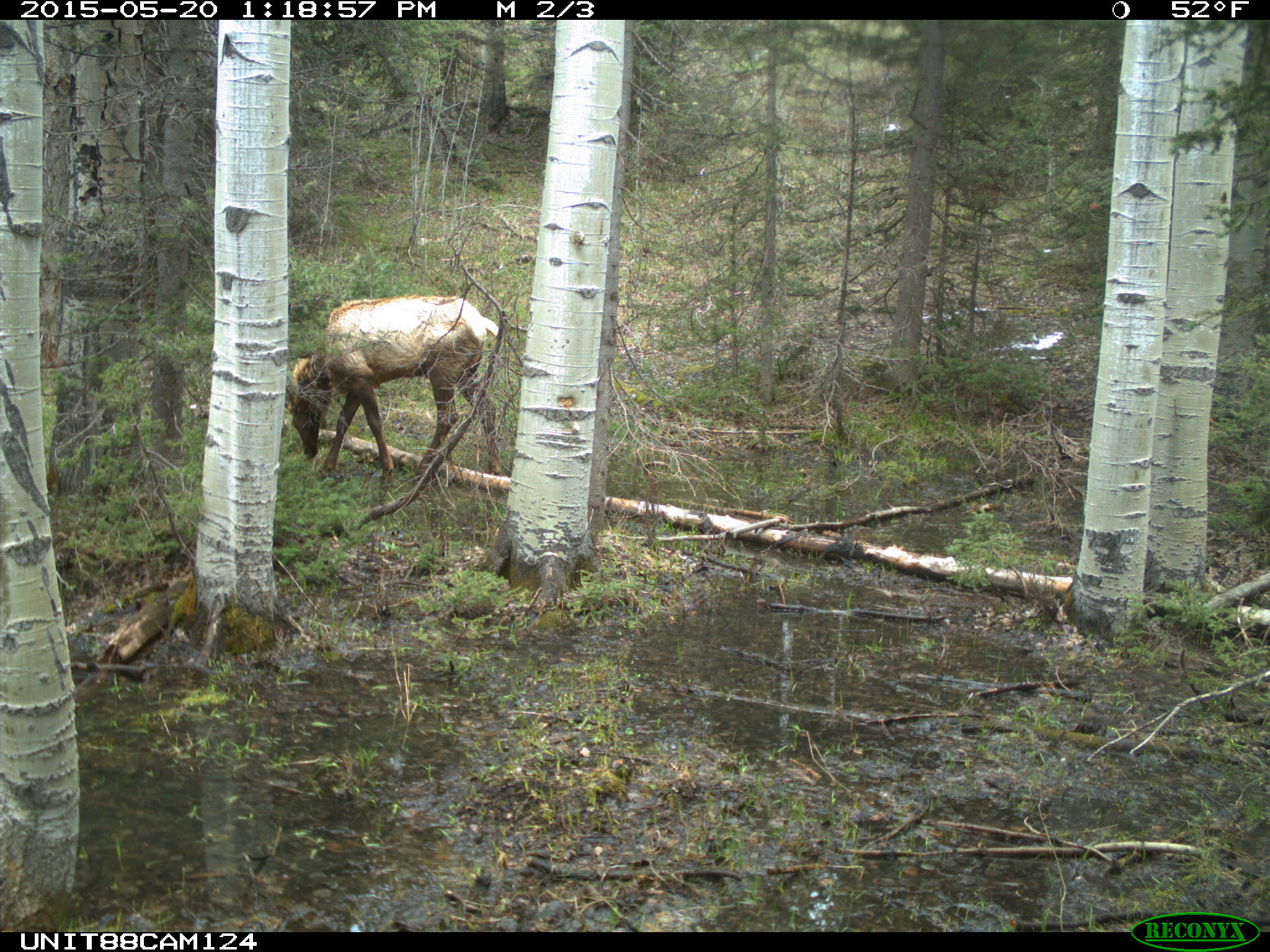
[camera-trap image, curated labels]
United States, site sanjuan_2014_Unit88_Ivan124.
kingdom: Animalia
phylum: Chordata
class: Mammalia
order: Artiodactyla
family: Cervidae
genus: Cervus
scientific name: Cervus elaphus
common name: red deer